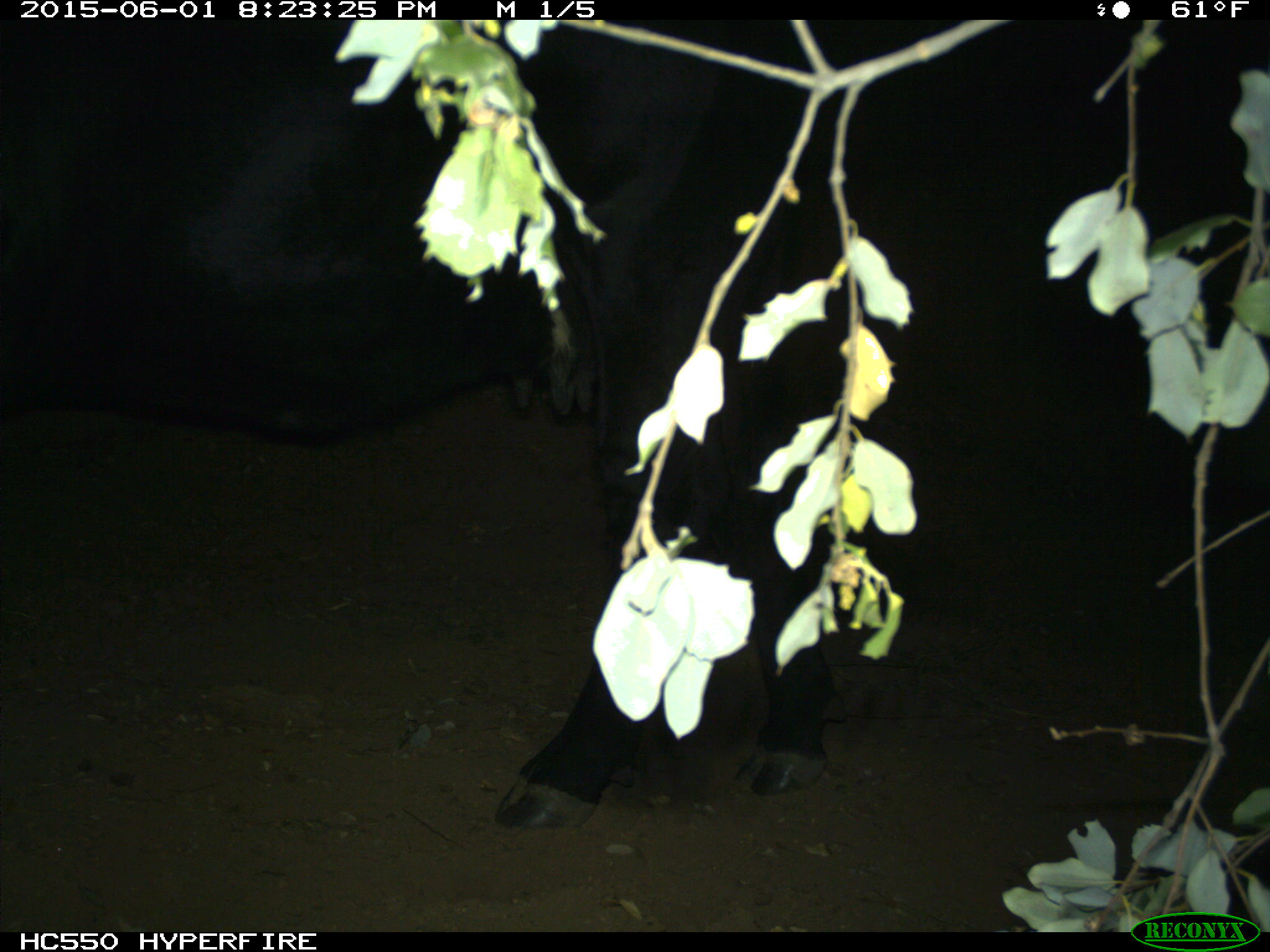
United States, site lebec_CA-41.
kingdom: Animalia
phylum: Chordata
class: Mammalia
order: Artiodactyla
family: Bovidae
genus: Bos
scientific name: Bos taurus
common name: domestic cow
Bos taurus (domestic cow).